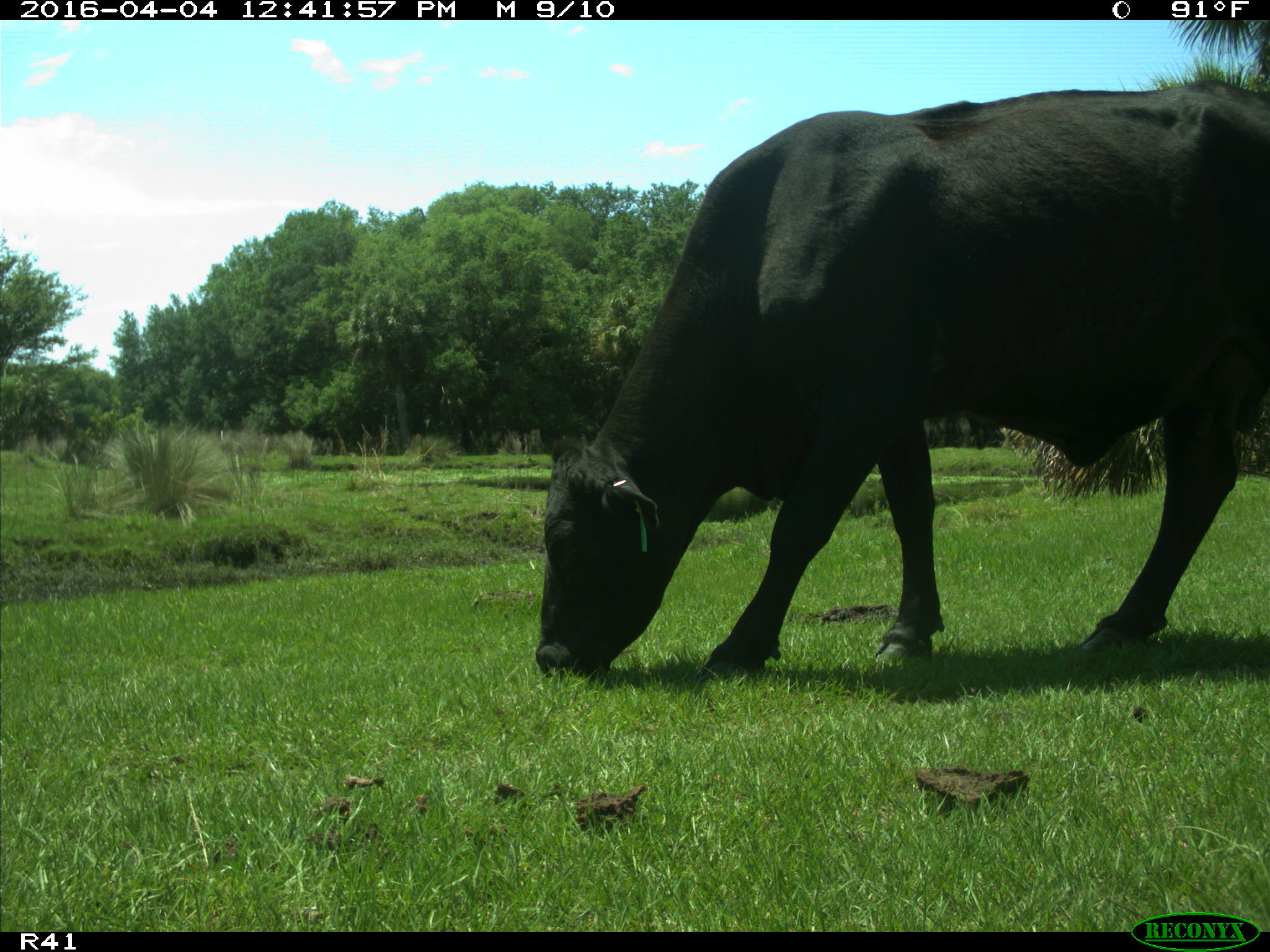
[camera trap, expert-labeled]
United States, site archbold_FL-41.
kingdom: Animalia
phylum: Chordata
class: Mammalia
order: Artiodactyla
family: Bovidae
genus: Bos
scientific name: Bos taurus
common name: domestic cow